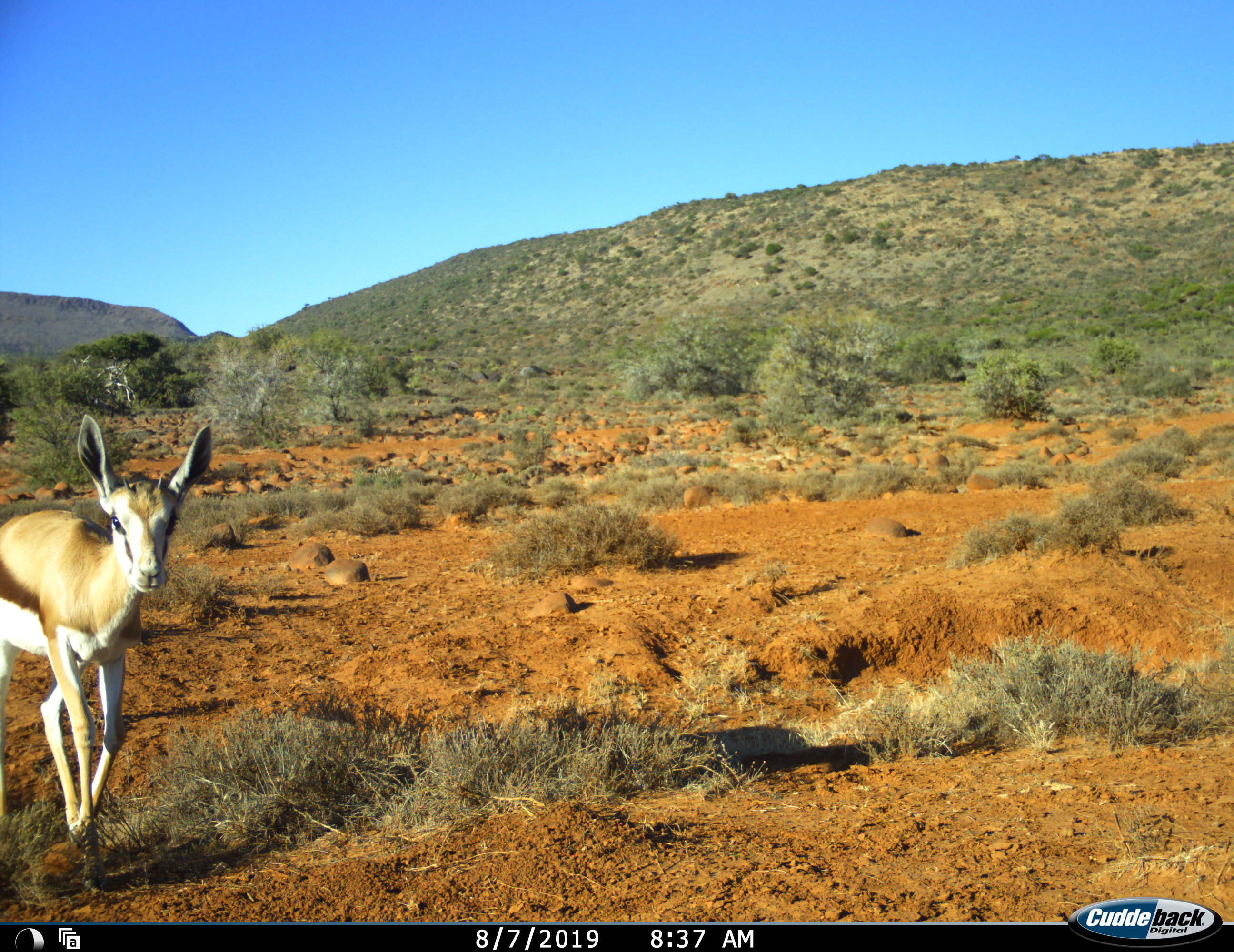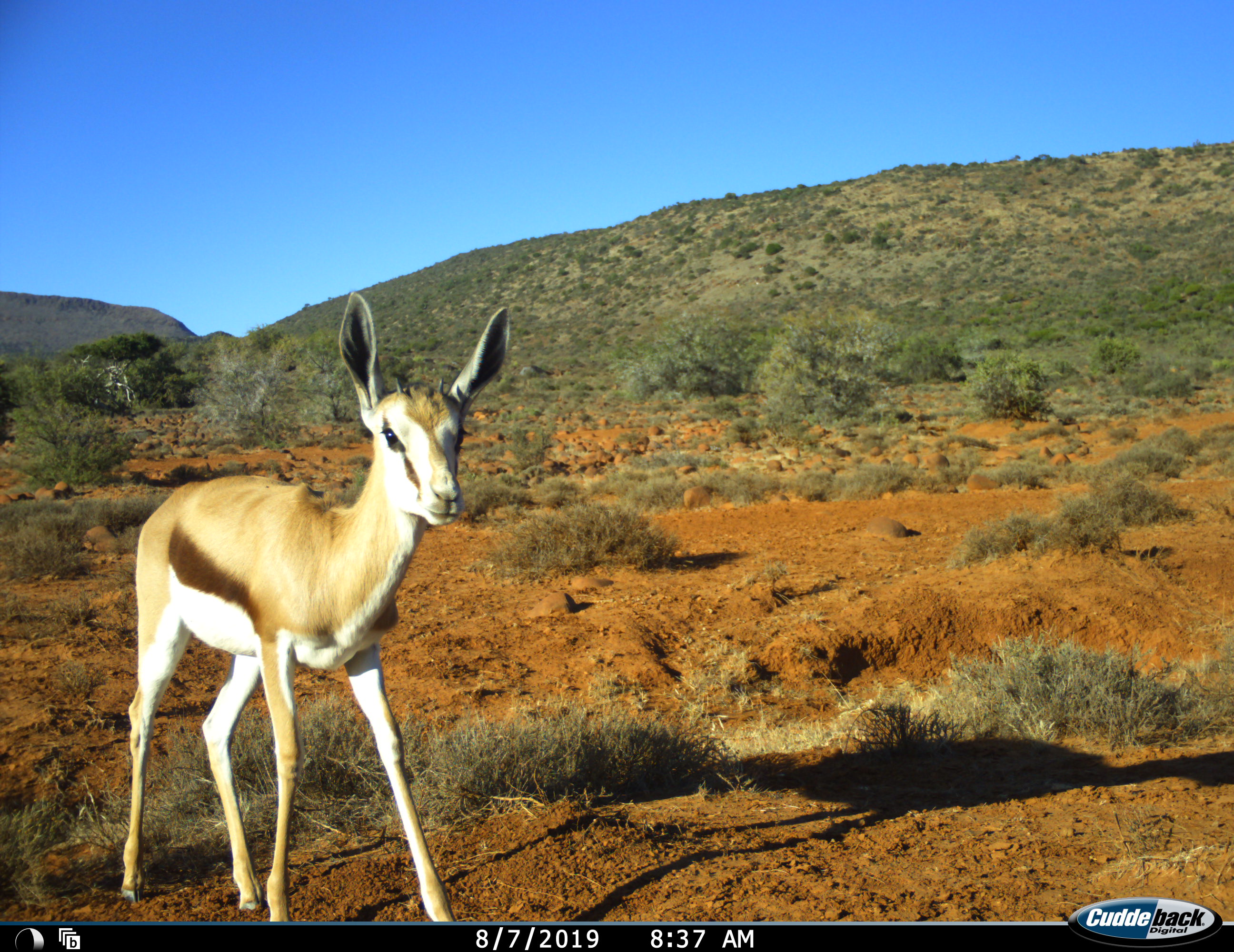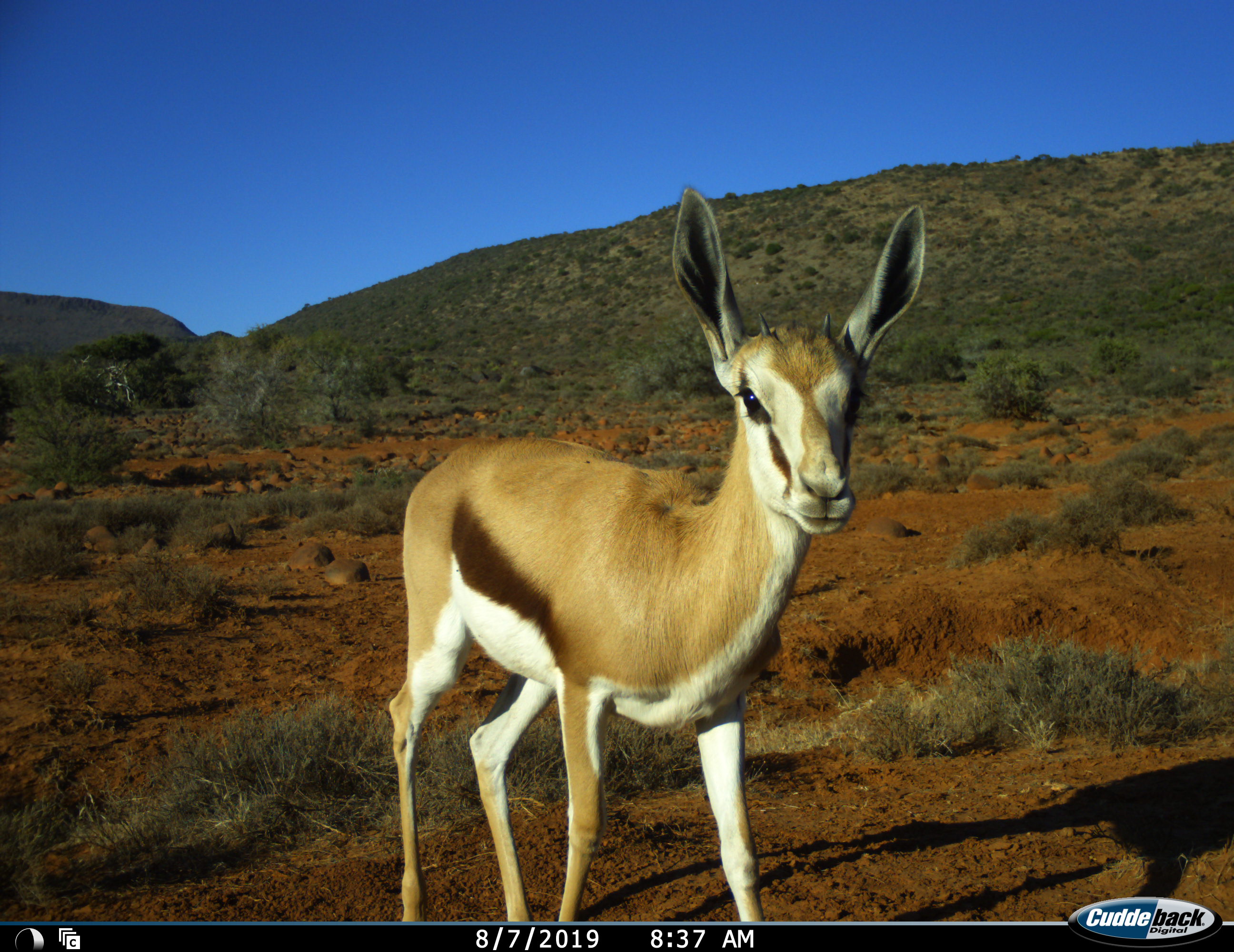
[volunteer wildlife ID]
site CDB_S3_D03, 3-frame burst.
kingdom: Animalia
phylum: Chordata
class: Mammalia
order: Artiodactyla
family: Bovidae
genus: Antidorcas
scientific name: Antidorcas marsupialis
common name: springbok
Springbok (Antidorcas marsupialis), count 1. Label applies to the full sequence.